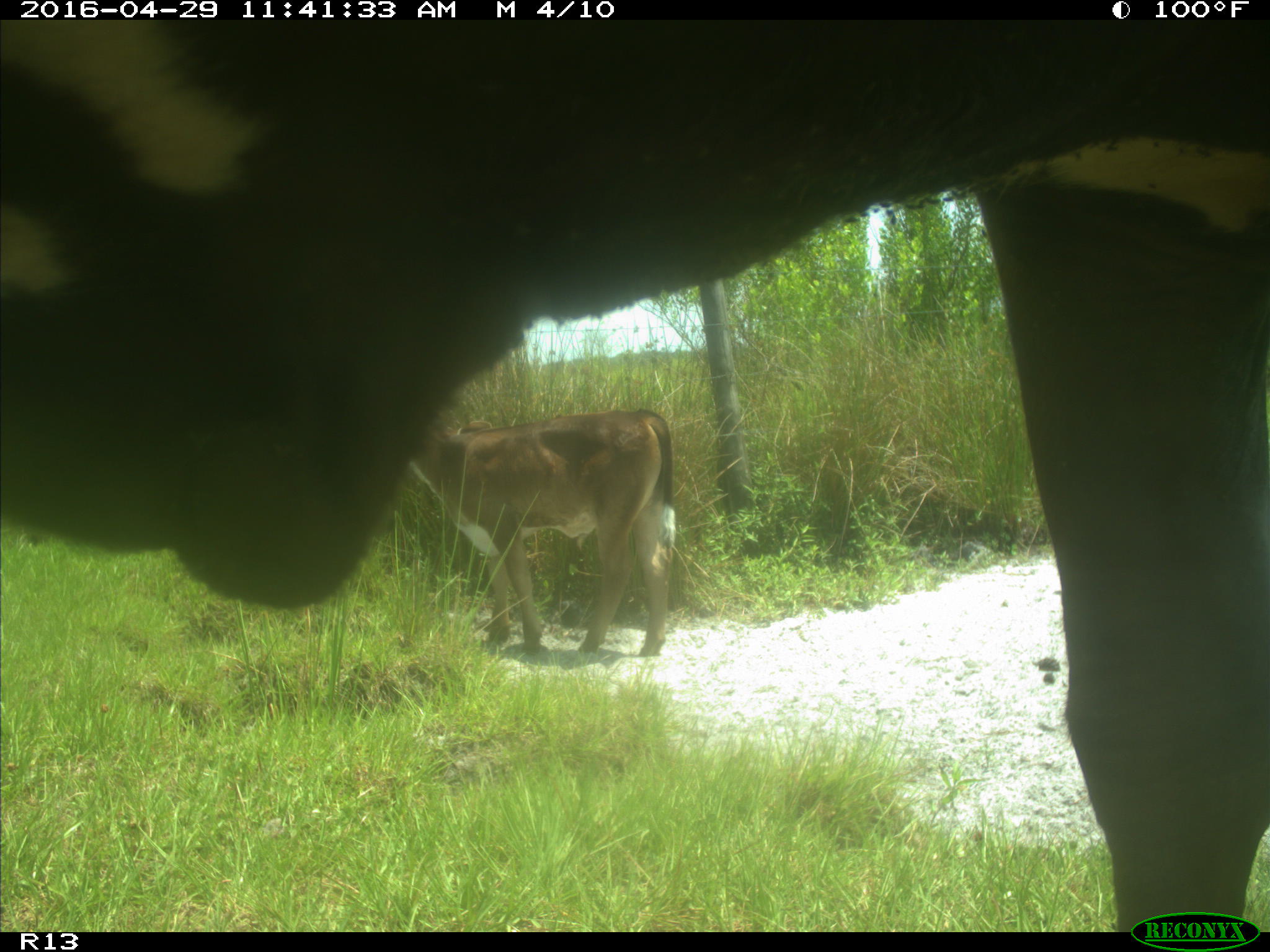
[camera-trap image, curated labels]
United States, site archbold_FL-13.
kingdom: Animalia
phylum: Chordata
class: Mammalia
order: Artiodactyla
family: Bovidae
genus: Bos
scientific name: Bos taurus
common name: domestic cow